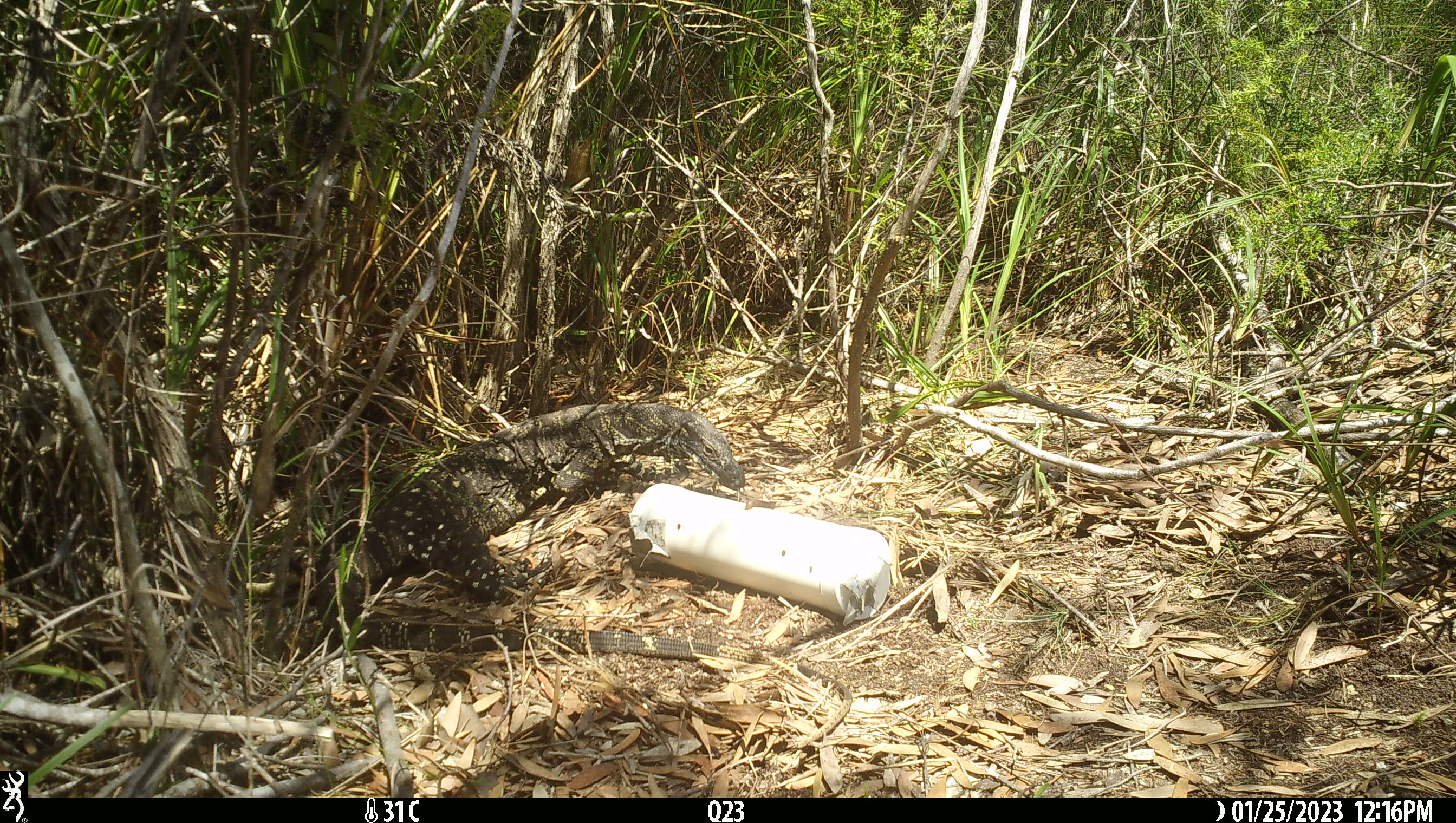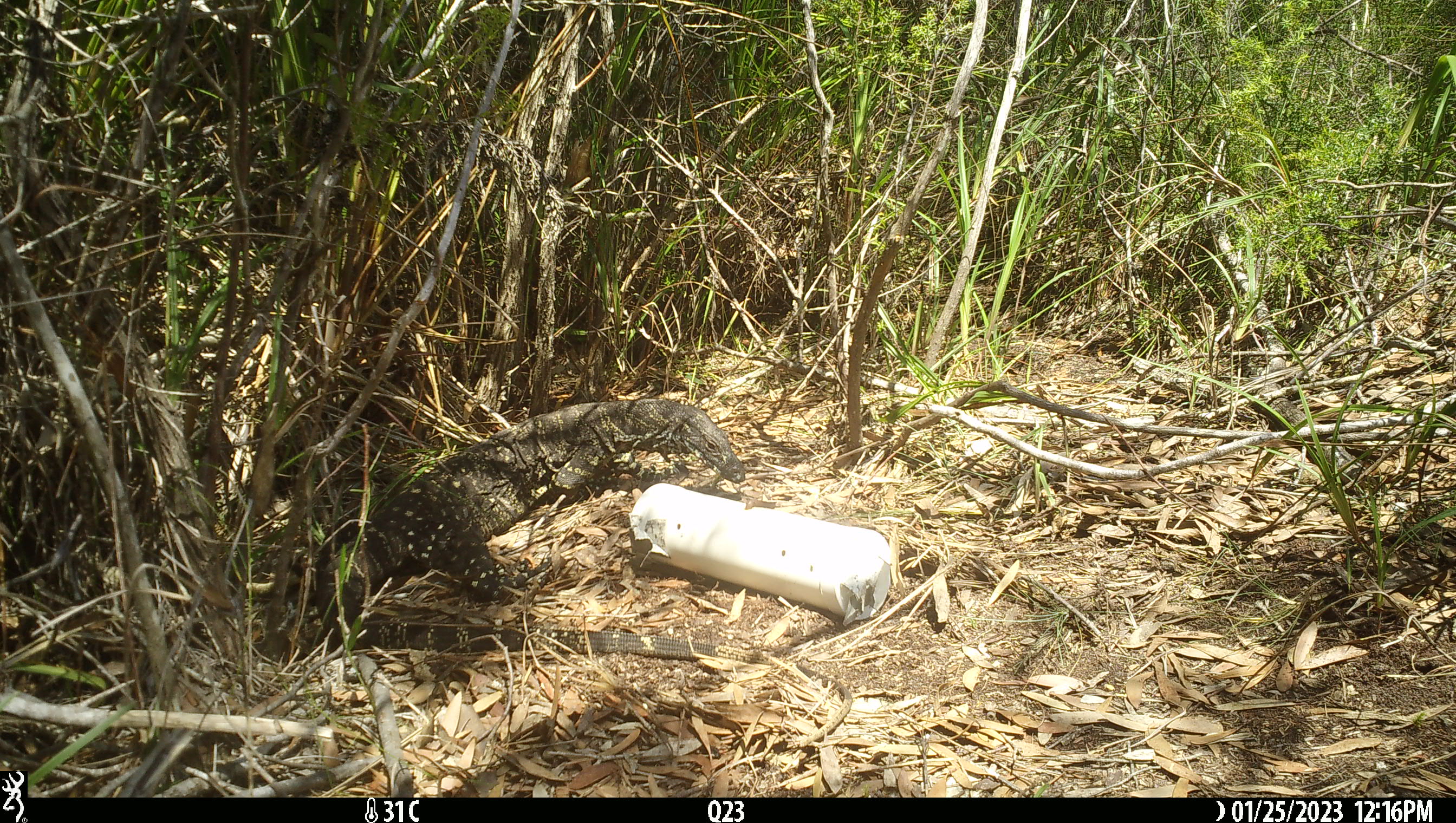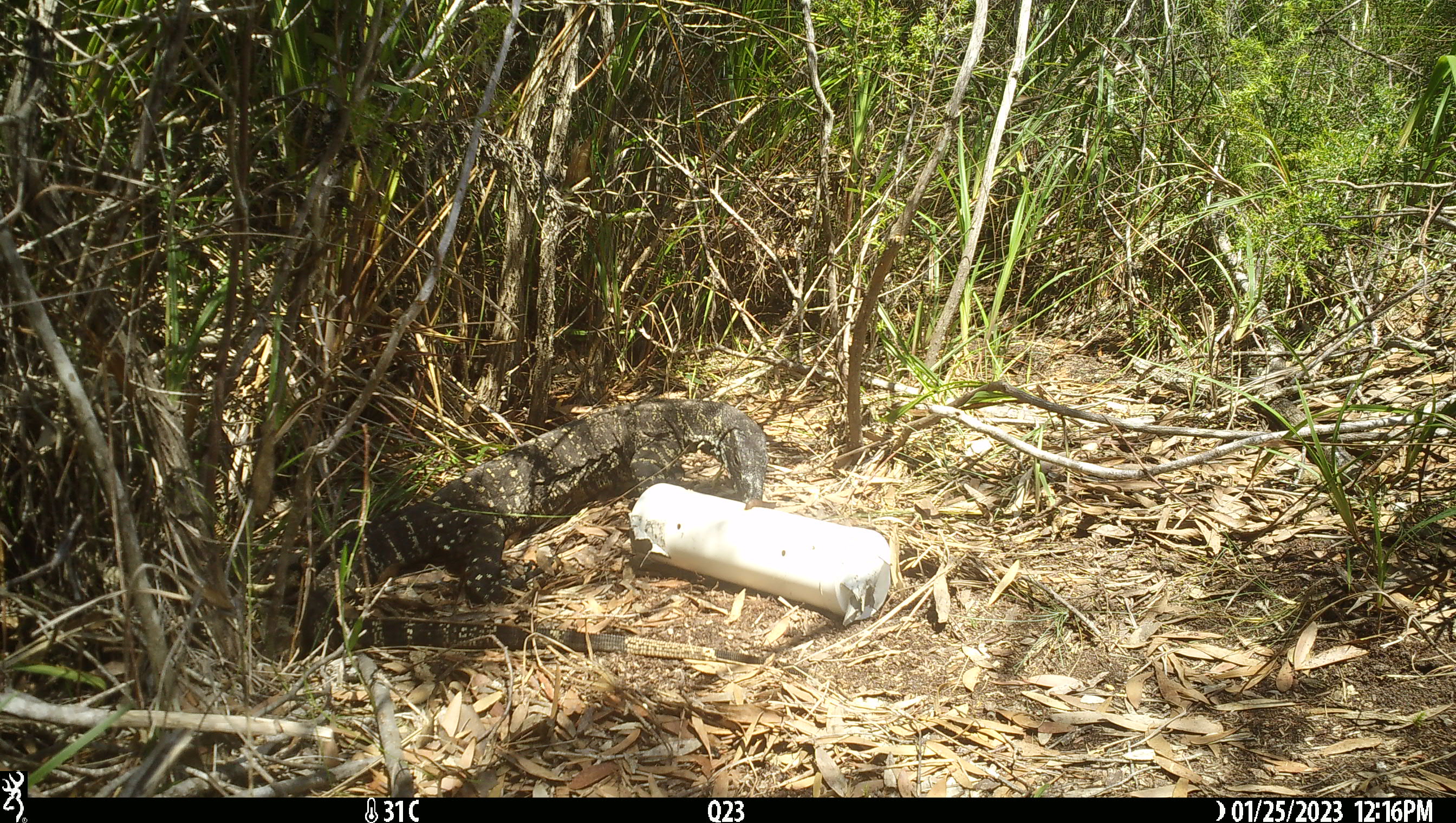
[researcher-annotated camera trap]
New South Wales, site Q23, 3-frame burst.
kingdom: Animalia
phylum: Chordata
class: Reptilia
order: Squamata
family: Varanidae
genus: Varanus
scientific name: Varanus varius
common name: lace monitor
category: goanna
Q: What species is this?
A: Goanna (lace monitor) (Varanus varius).